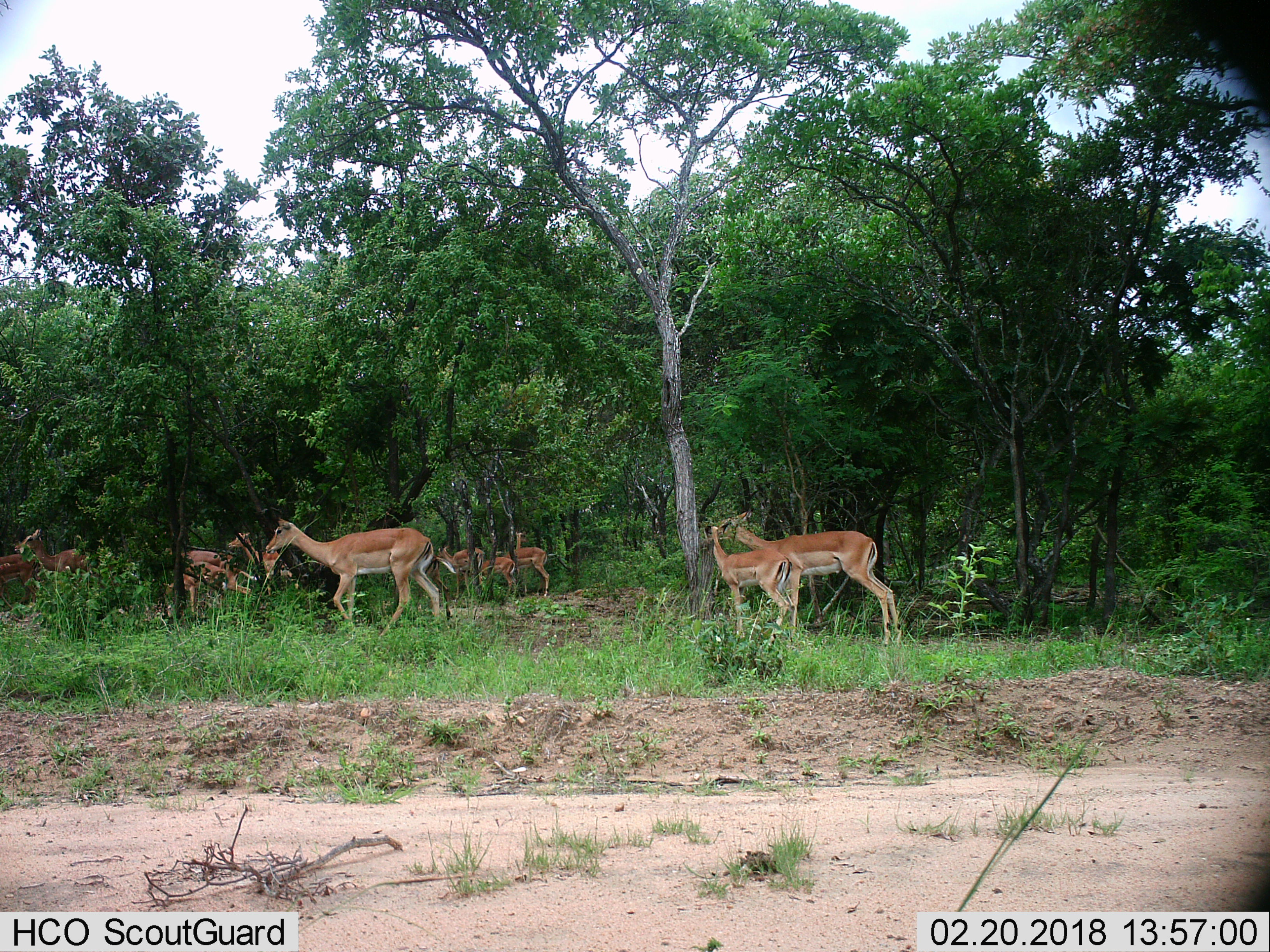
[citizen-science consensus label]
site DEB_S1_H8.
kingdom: Animalia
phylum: Chordata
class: Mammalia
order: Artiodactyla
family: Bovidae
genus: Aepyceros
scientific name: Aepyceros melampus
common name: impala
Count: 11-50.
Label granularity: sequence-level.